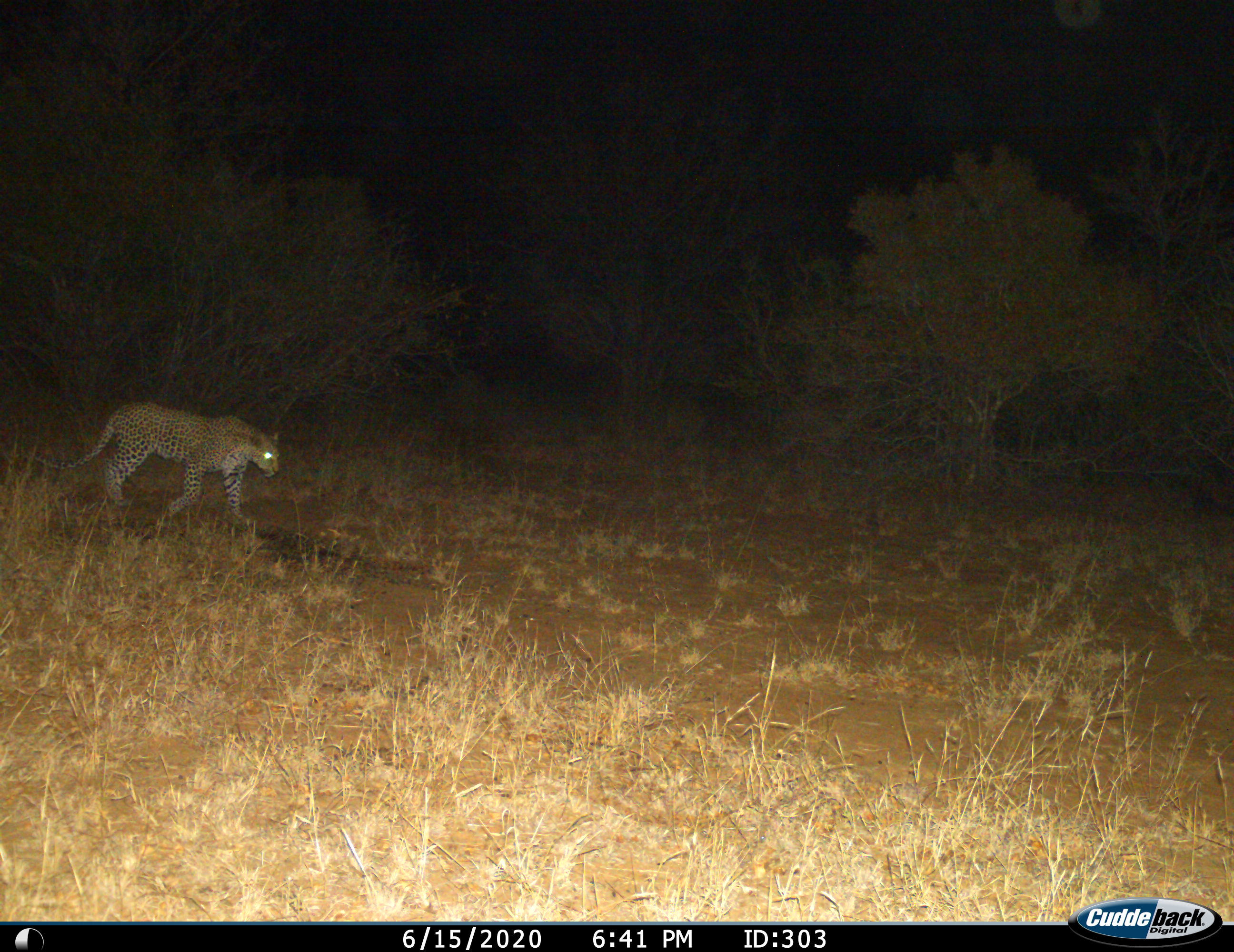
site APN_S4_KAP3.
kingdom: Animalia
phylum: Chordata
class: Mammalia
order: Carnivora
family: Felidae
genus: Panthera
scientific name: Panthera pardus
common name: leopard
Leopard (Panthera pardus), count 1. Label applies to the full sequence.